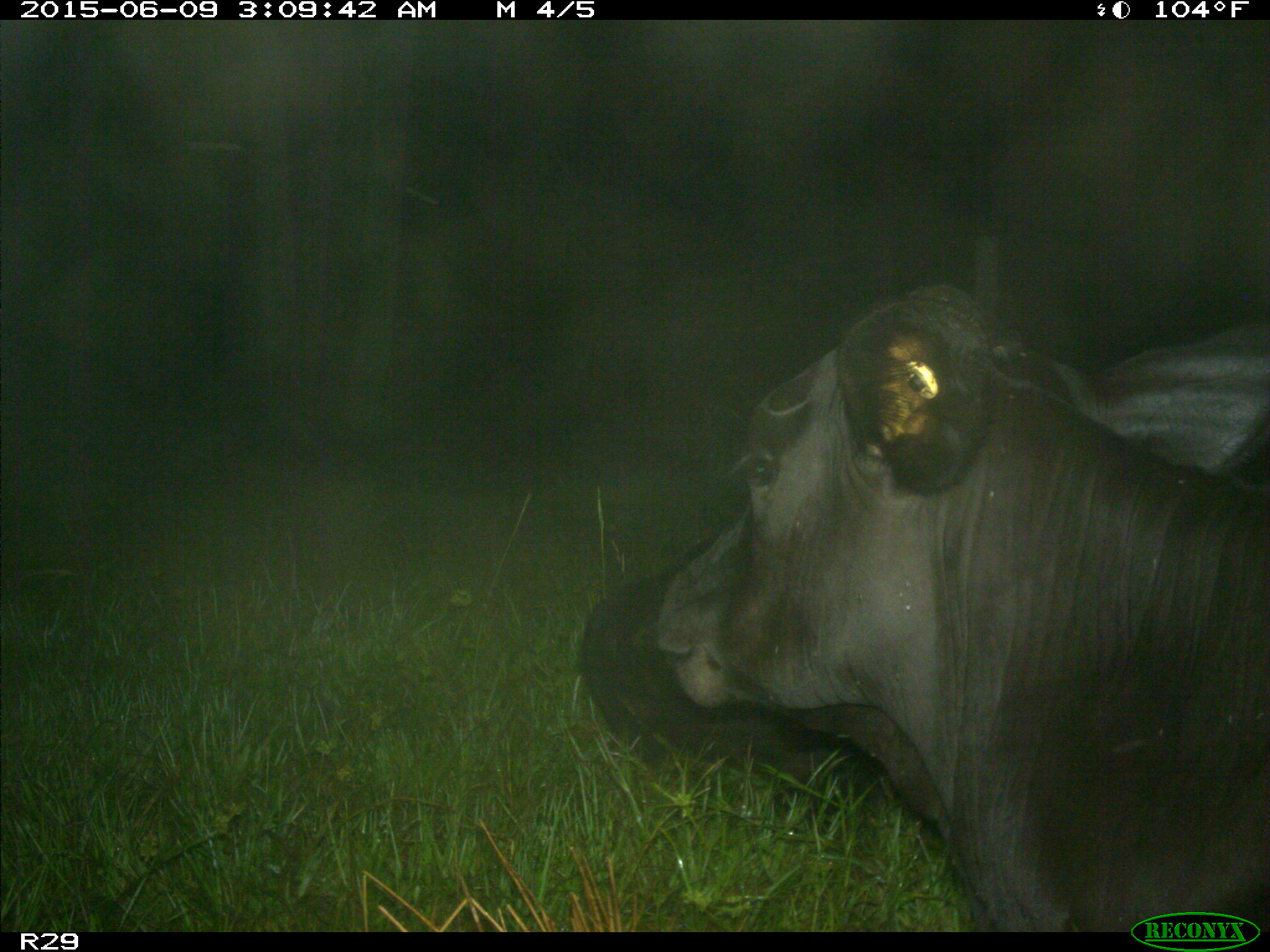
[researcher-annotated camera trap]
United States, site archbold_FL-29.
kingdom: Animalia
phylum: Chordata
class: Mammalia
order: Artiodactyla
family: Bovidae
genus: Bos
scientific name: Bos taurus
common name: domestic cow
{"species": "Bos taurus (domestic cow)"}